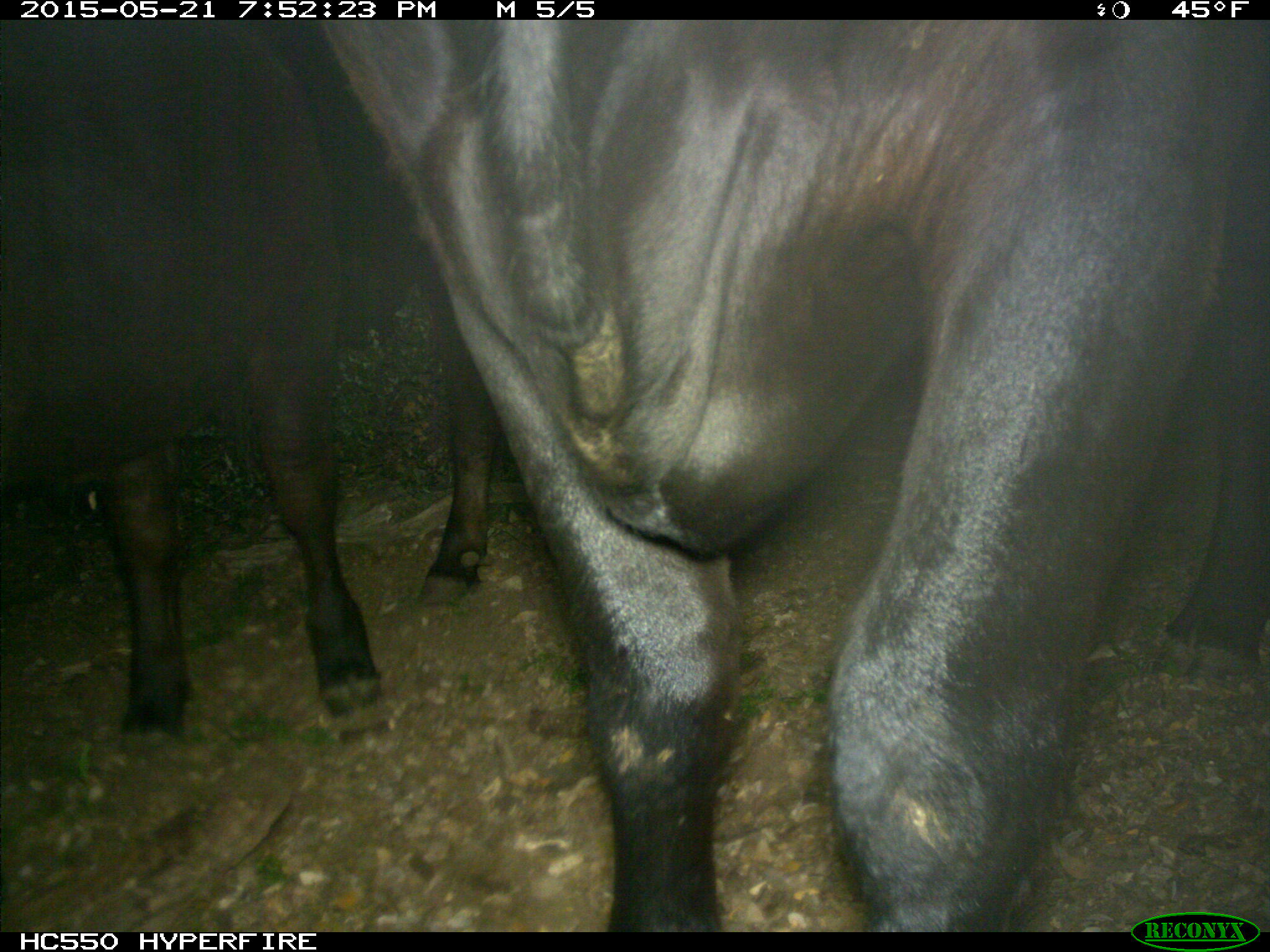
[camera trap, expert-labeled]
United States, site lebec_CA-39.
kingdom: Animalia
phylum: Chordata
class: Mammalia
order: Artiodactyla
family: Bovidae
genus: Bos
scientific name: Bos taurus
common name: domestic cow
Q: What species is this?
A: Bos taurus (domestic cow).